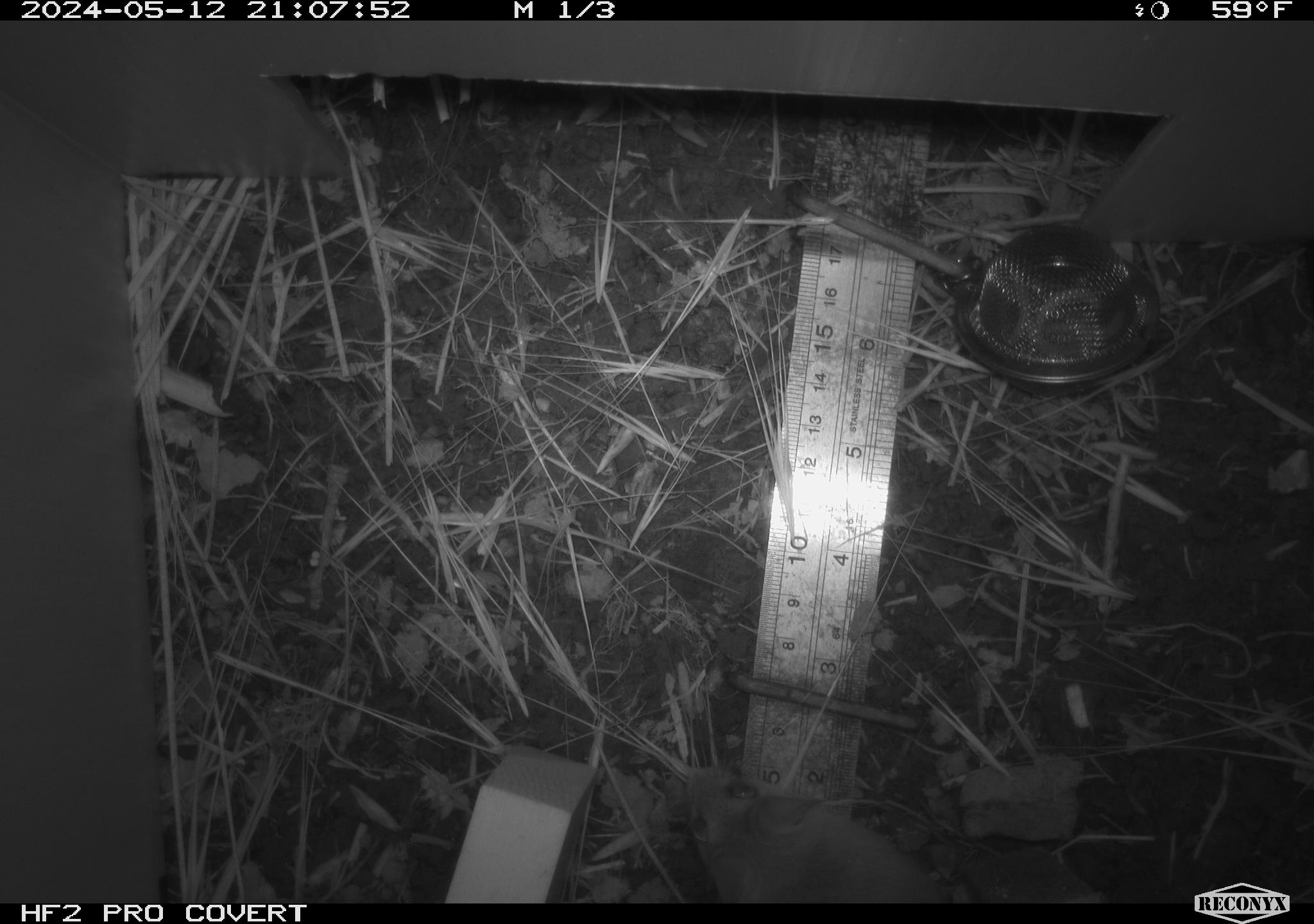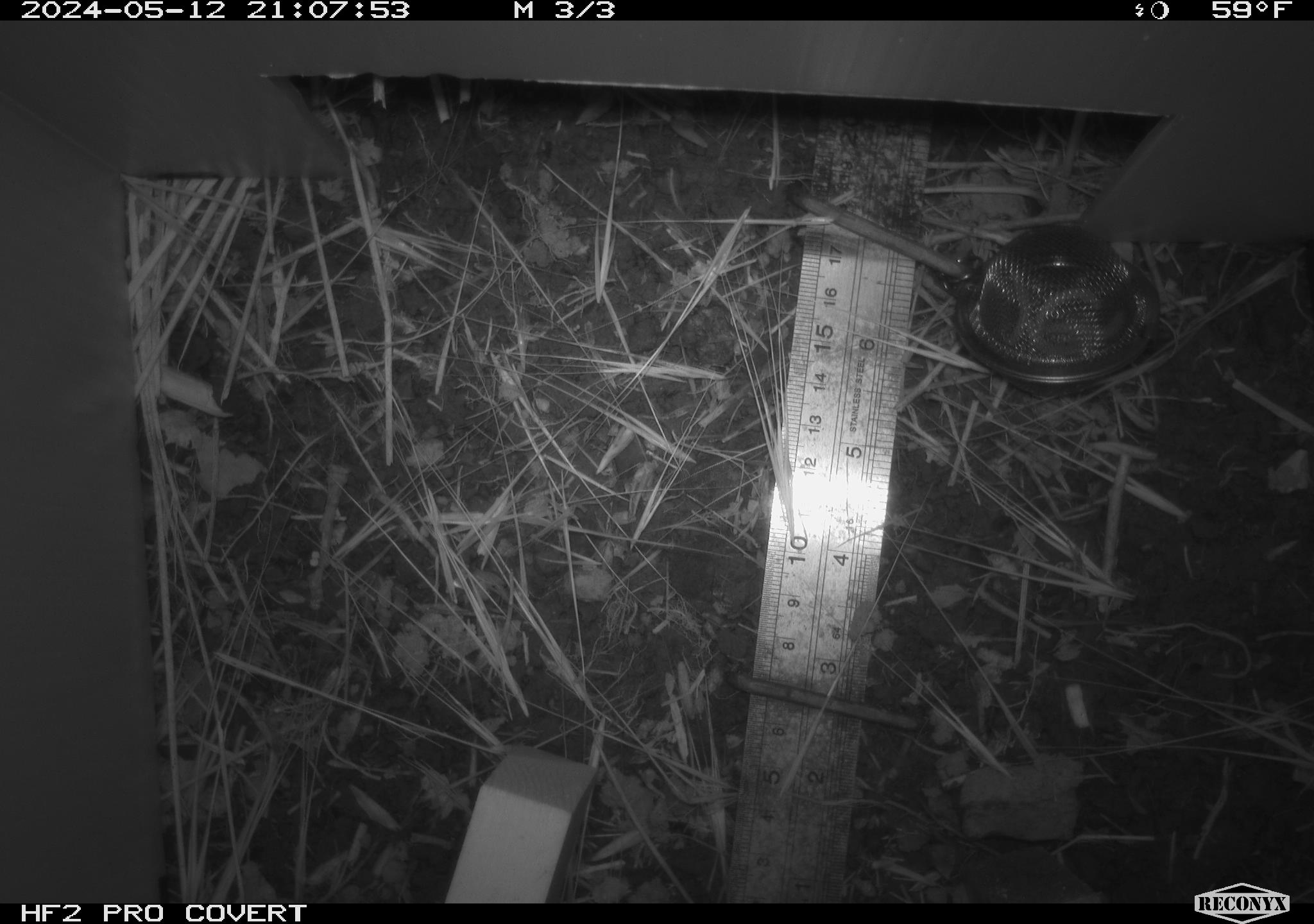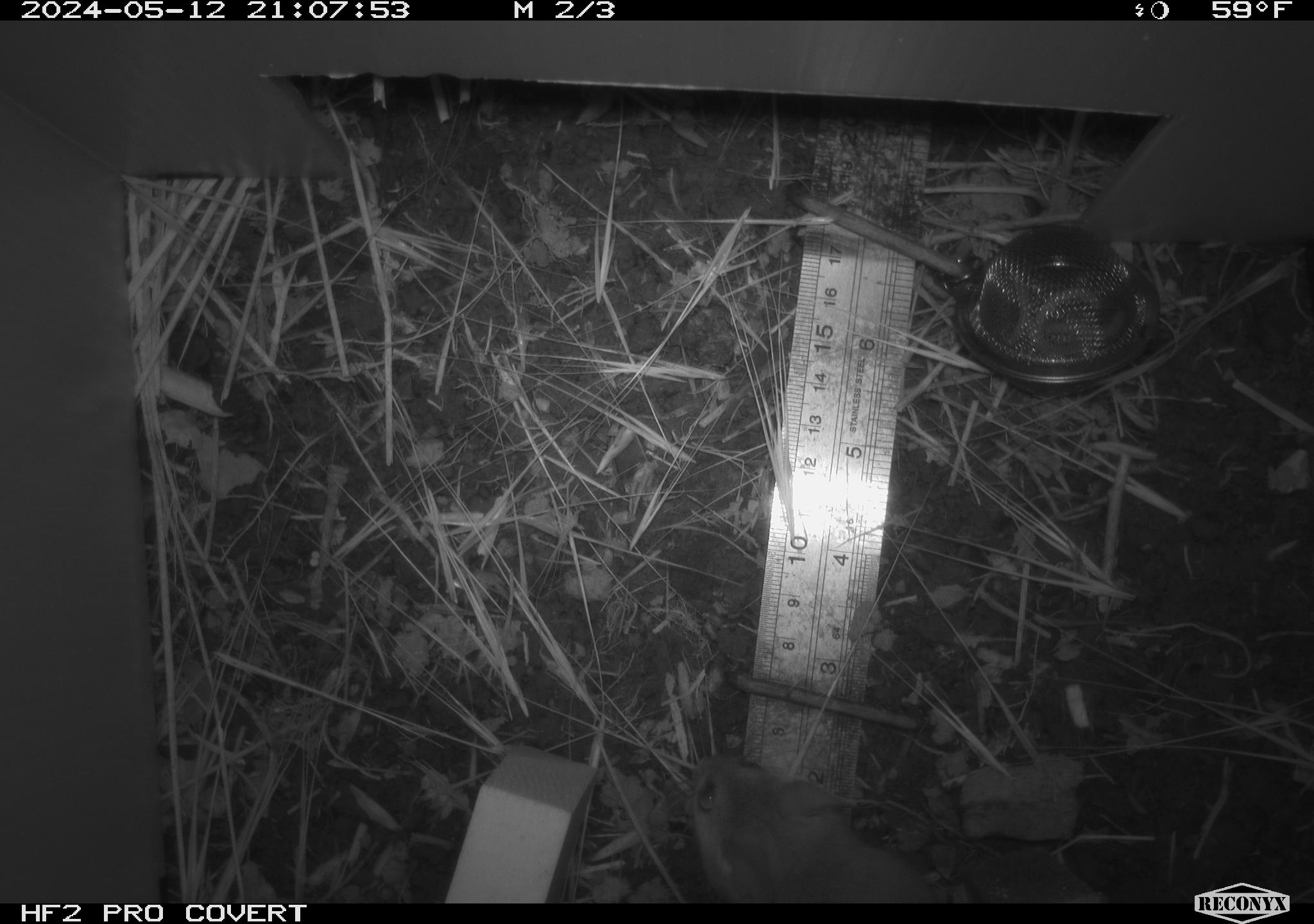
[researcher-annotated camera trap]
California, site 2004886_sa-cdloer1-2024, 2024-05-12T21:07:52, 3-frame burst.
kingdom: Animalia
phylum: Chordata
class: Mammalia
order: Rodentia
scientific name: Rodentia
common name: mouse species